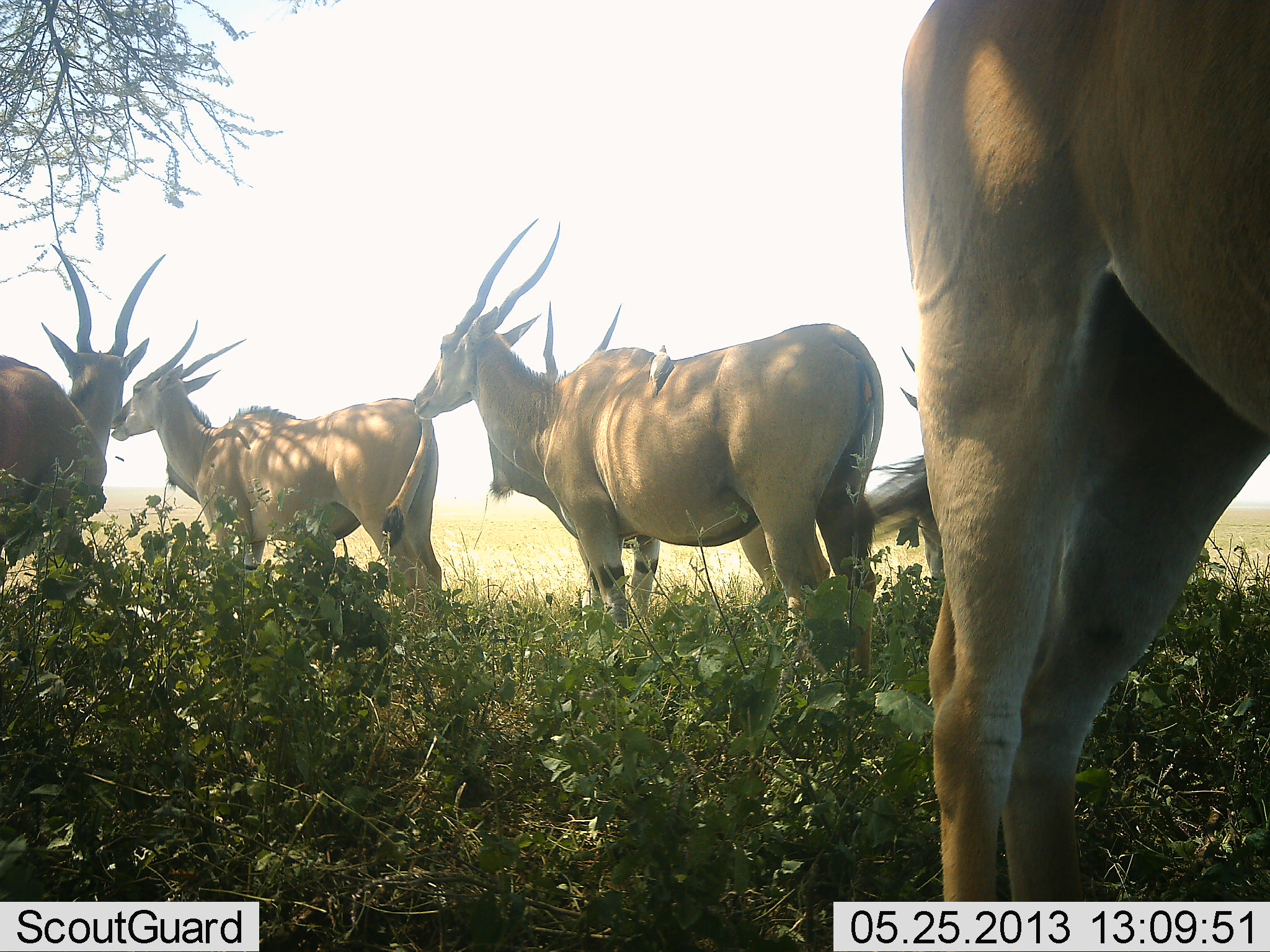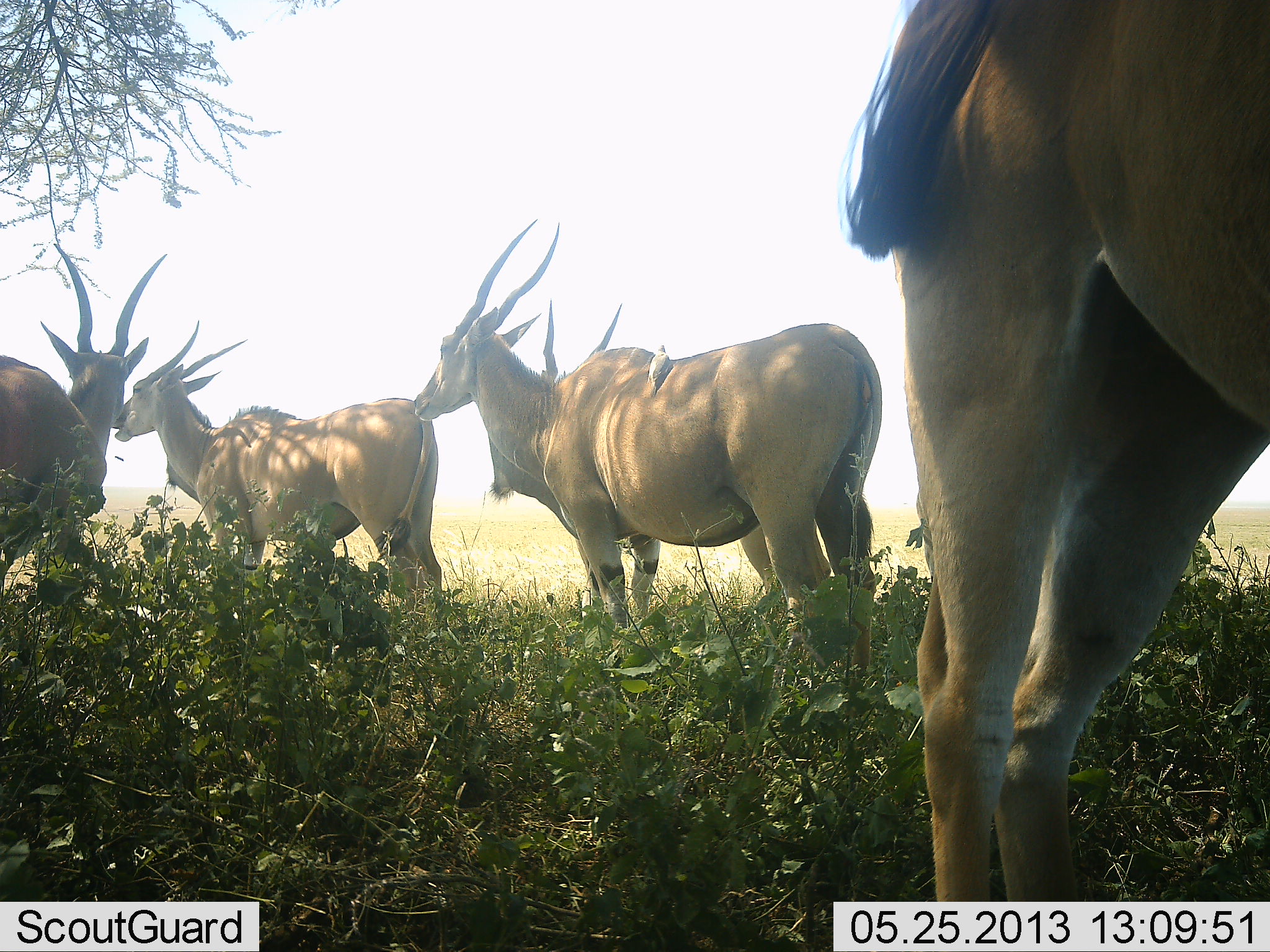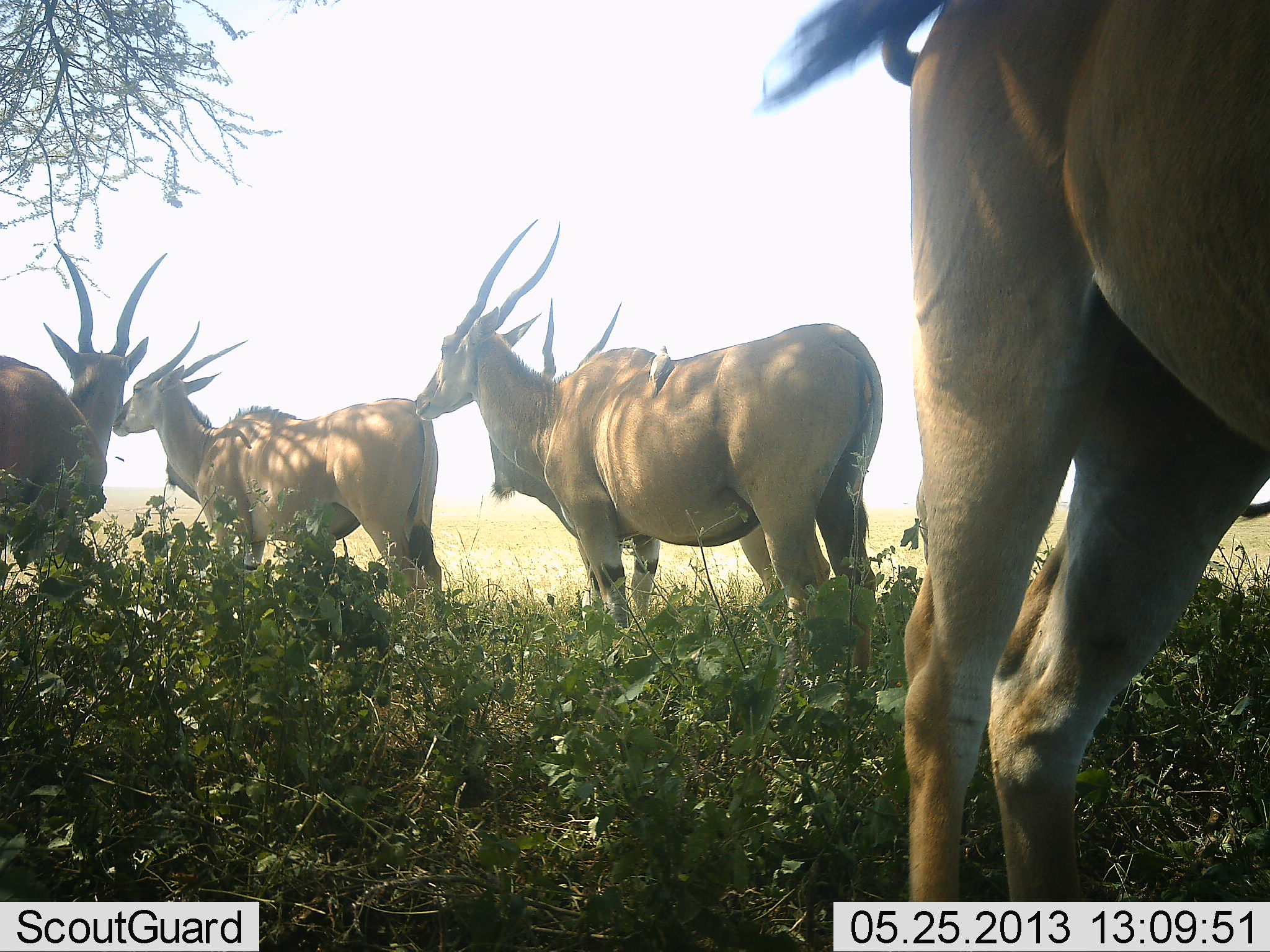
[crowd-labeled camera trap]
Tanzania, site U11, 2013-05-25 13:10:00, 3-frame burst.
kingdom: Animalia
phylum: Chordata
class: Mammalia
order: Artiodactyla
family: Bovidae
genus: Tragelaphus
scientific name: Tragelaphus oryx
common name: eland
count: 5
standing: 96%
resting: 4%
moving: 8%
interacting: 4%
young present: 4%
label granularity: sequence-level